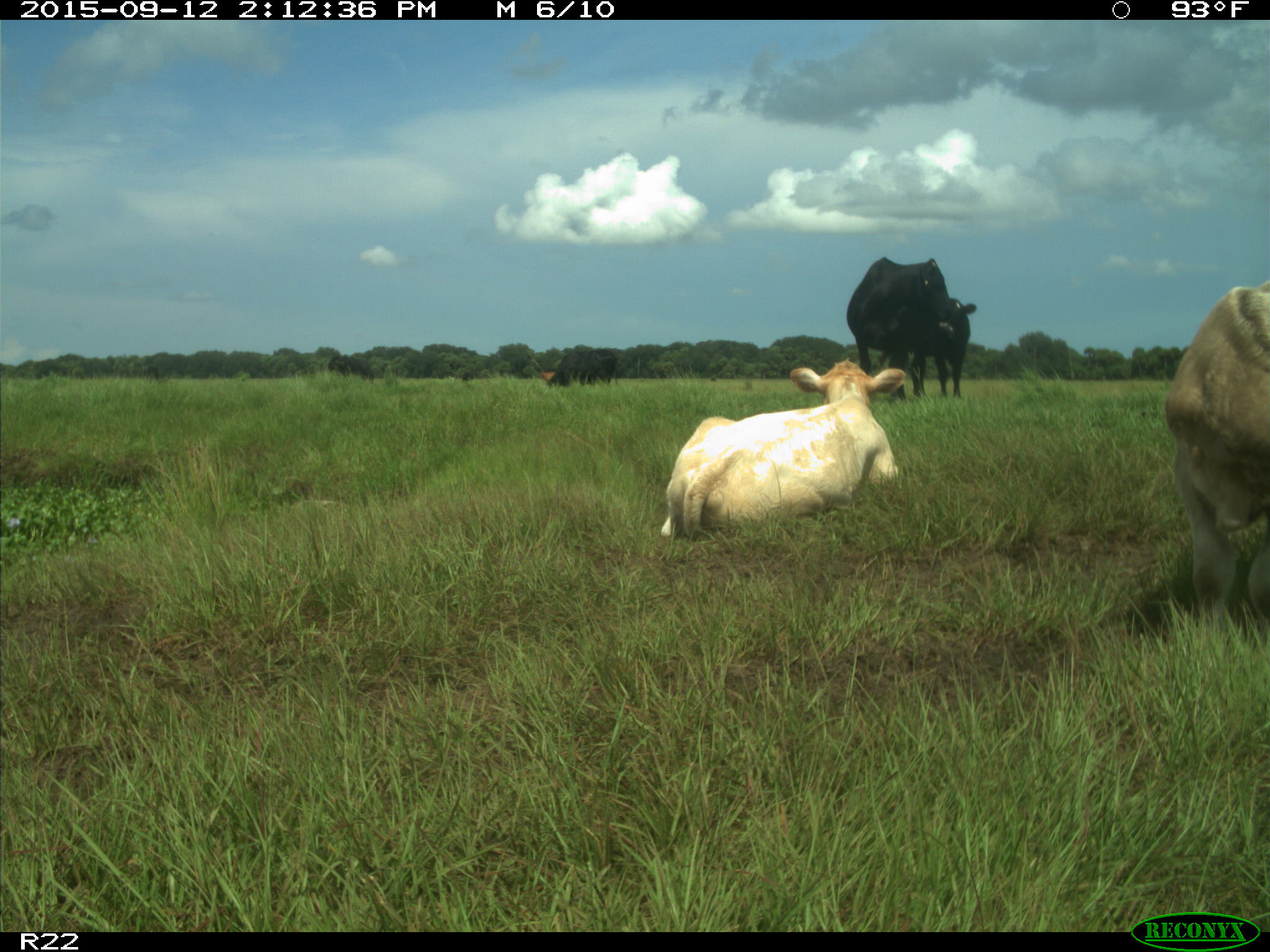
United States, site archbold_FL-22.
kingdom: Animalia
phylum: Chordata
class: Mammalia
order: Artiodactyla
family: Bovidae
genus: Bos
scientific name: Bos taurus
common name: domestic cow